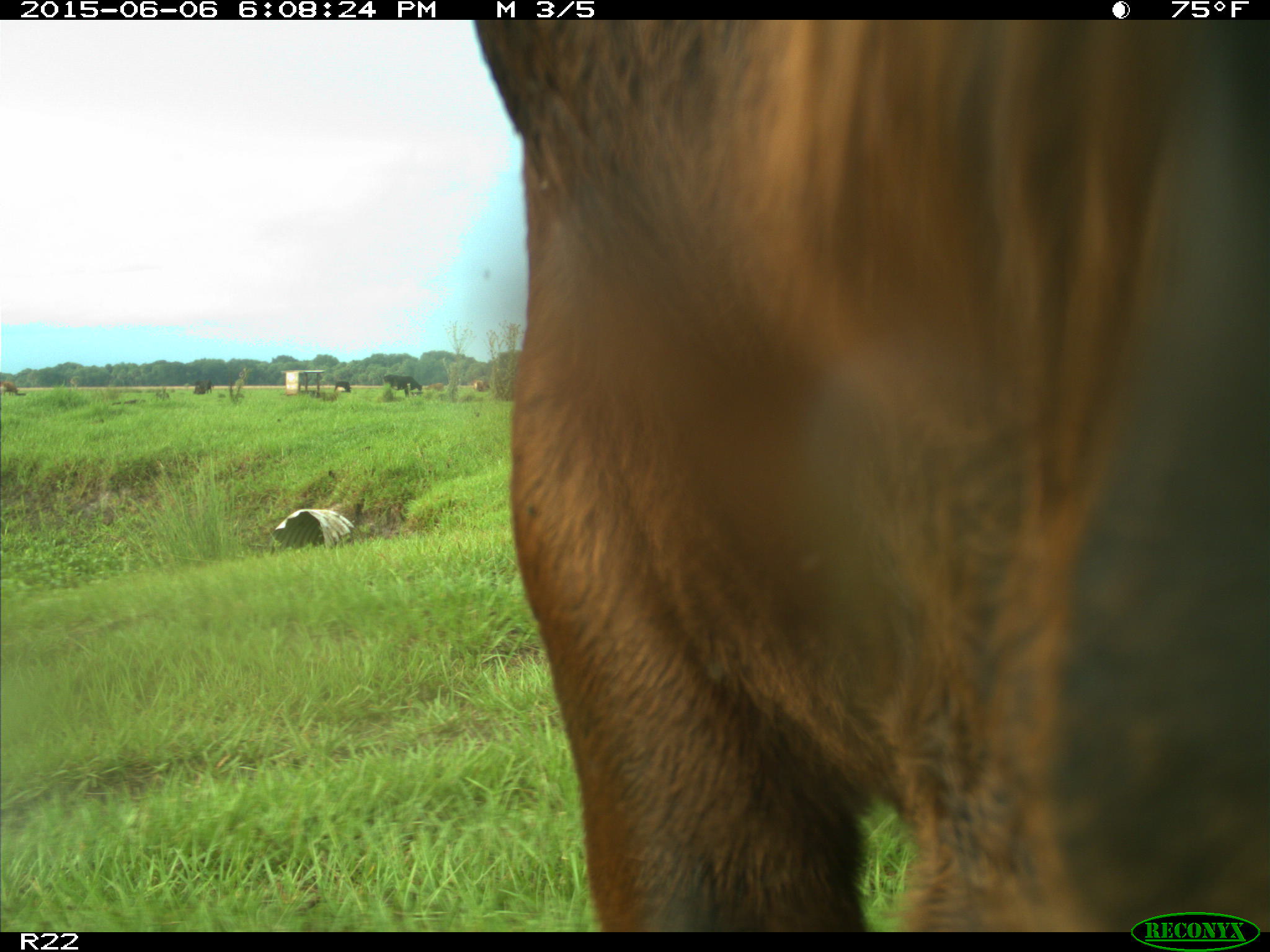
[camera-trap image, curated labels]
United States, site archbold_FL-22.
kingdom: Animalia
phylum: Chordata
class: Mammalia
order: Artiodactyla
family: Bovidae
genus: Bos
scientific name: Bos taurus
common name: domestic cow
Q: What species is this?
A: Bos taurus (domestic cow).